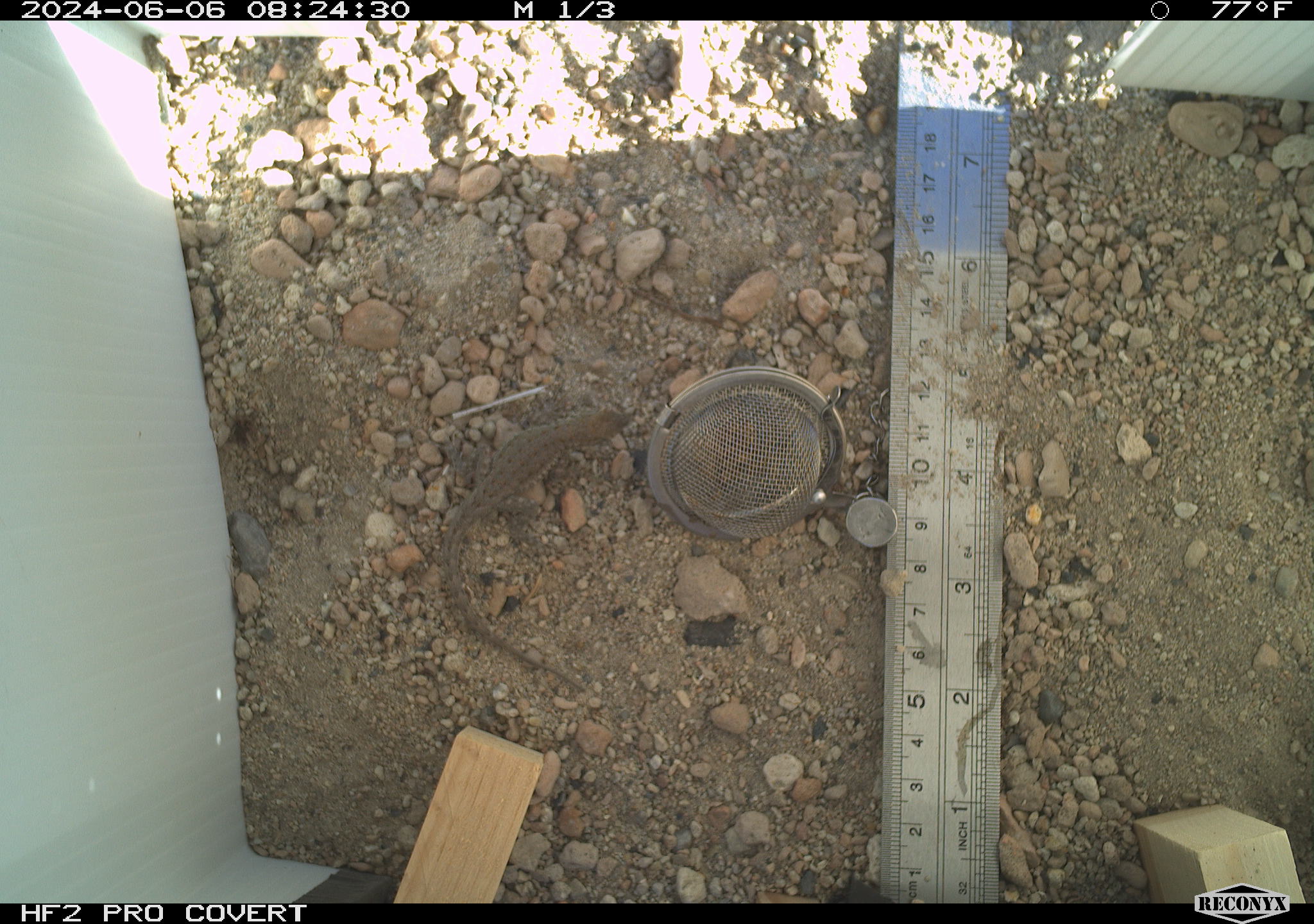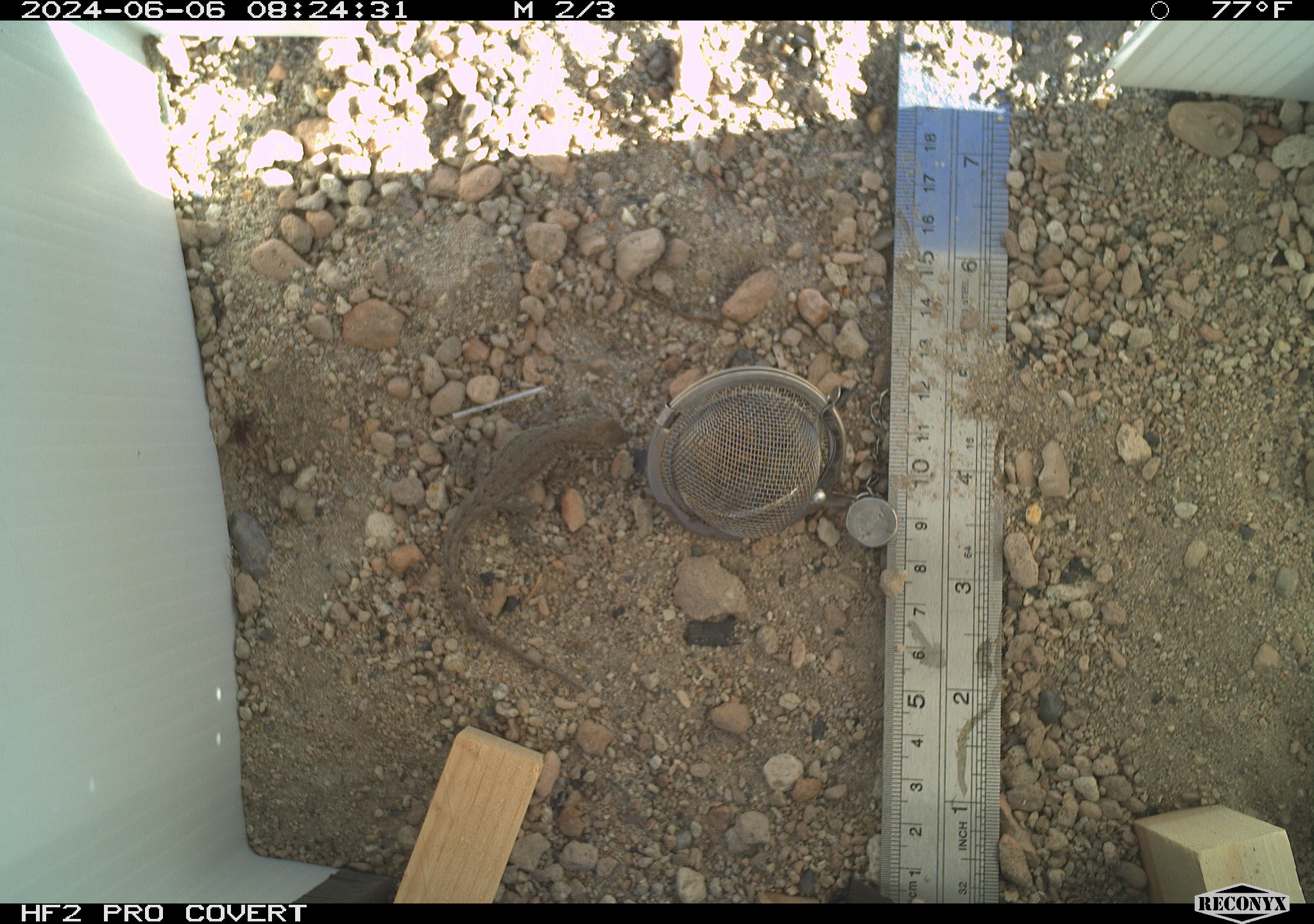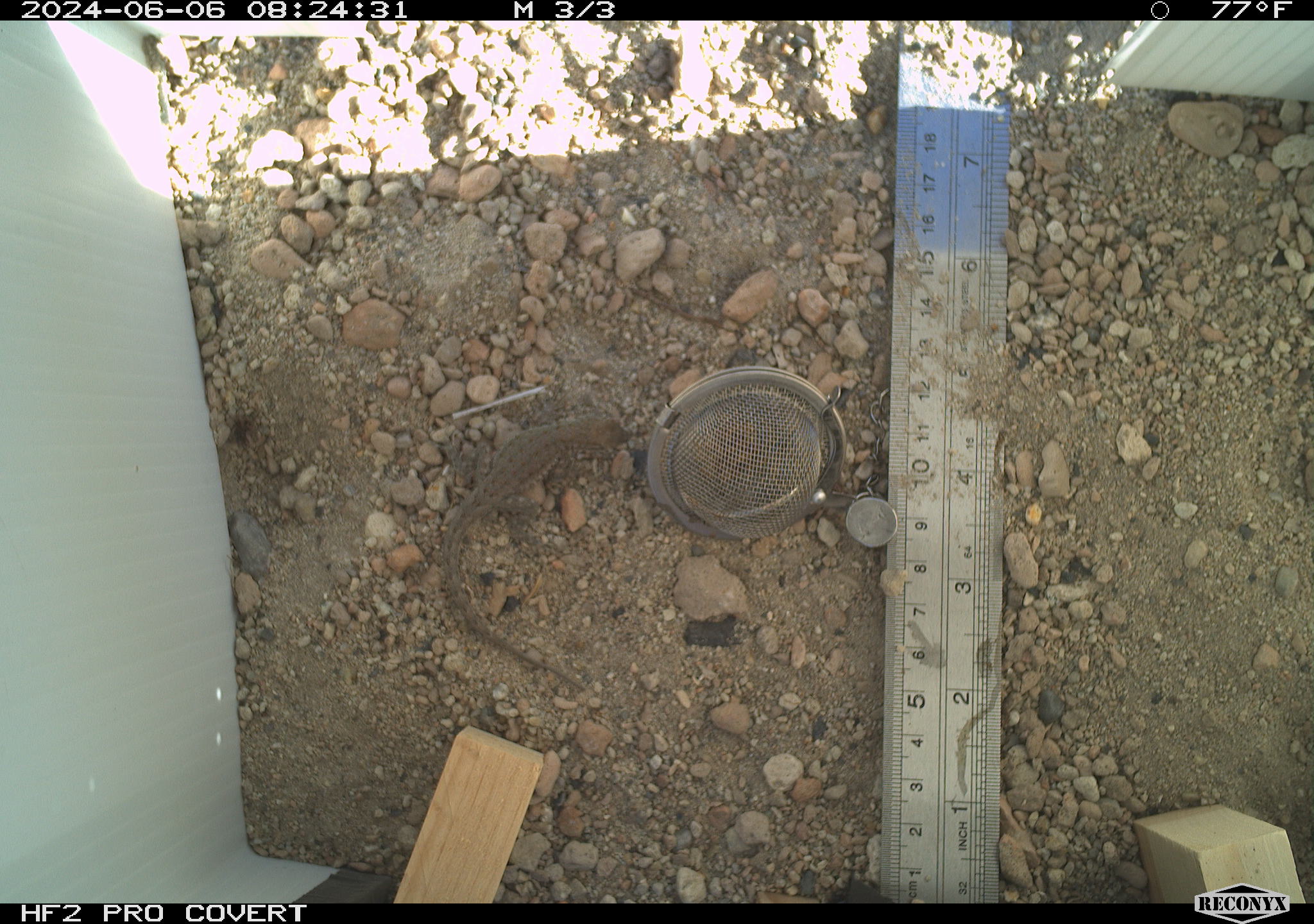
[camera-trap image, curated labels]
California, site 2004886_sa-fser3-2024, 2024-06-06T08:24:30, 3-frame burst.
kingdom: Animalia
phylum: Chordata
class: Reptilia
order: Squamata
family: Phrynosomatidae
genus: Sceloporus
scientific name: Sceloporus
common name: spiny lizards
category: sceloporus species